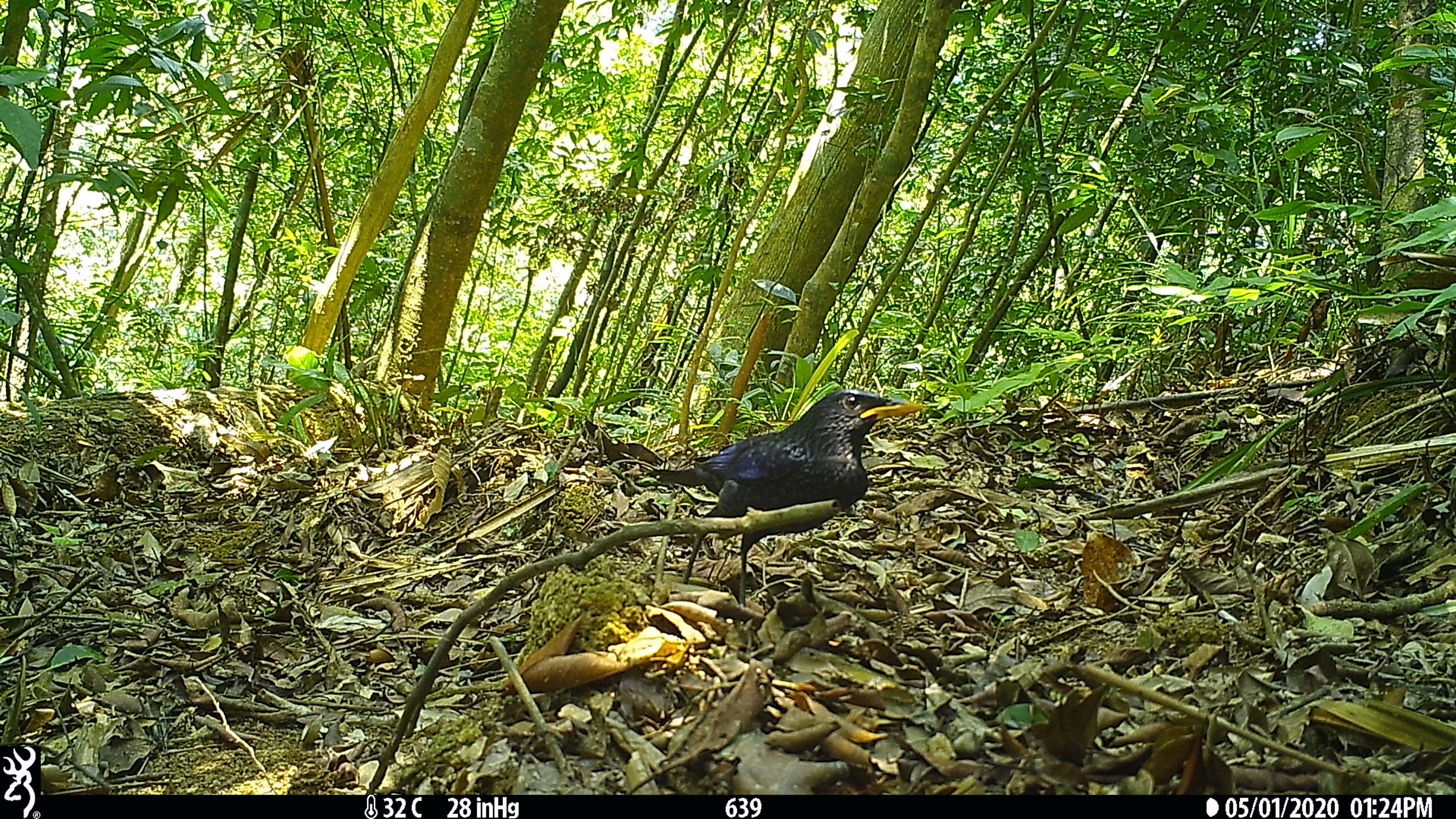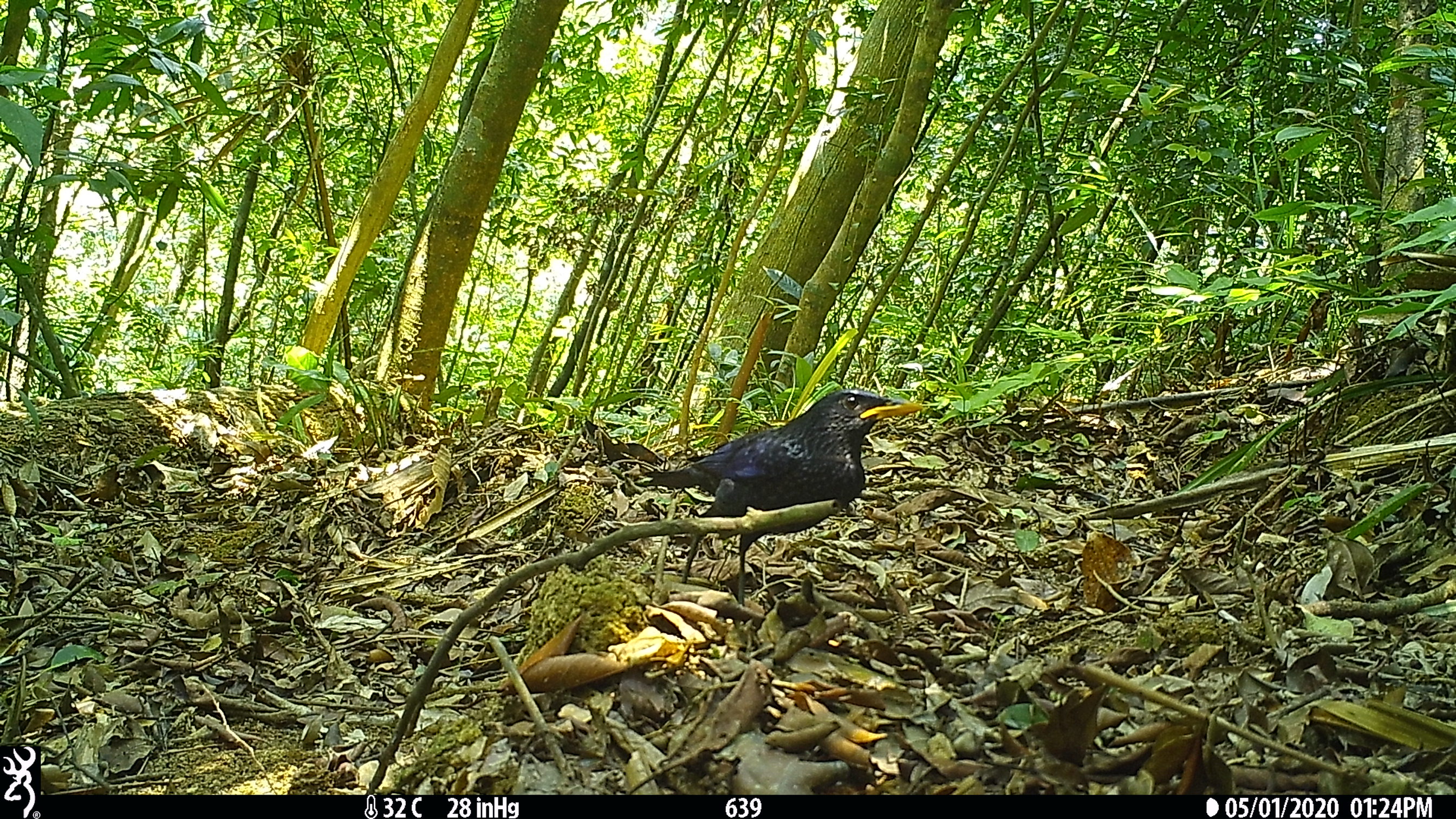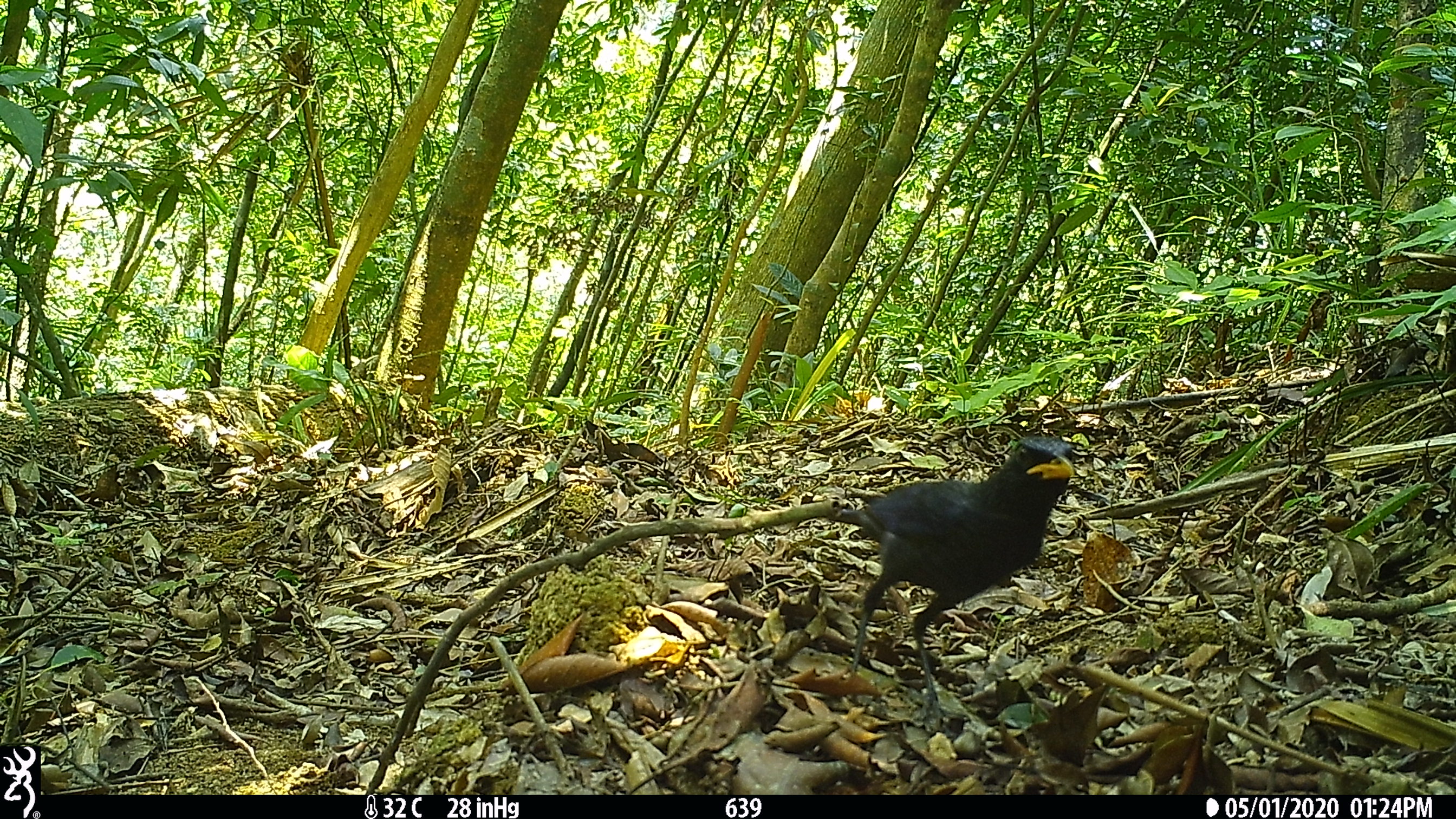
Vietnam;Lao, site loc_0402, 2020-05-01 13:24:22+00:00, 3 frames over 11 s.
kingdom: Animalia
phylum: Chordata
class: Aves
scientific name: Aves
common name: bird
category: unidentified bird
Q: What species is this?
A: Unidentified bird (bird) (Aves).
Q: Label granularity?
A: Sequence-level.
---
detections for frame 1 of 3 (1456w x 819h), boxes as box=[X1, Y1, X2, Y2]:
unidentified bird: box=[648, 389, 923, 607]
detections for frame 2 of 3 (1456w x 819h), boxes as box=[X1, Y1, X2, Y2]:
unidentified bird: box=[642, 388, 923, 606]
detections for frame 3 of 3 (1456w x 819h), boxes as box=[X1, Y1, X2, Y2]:
unidentified bird: box=[828, 435, 1074, 731]